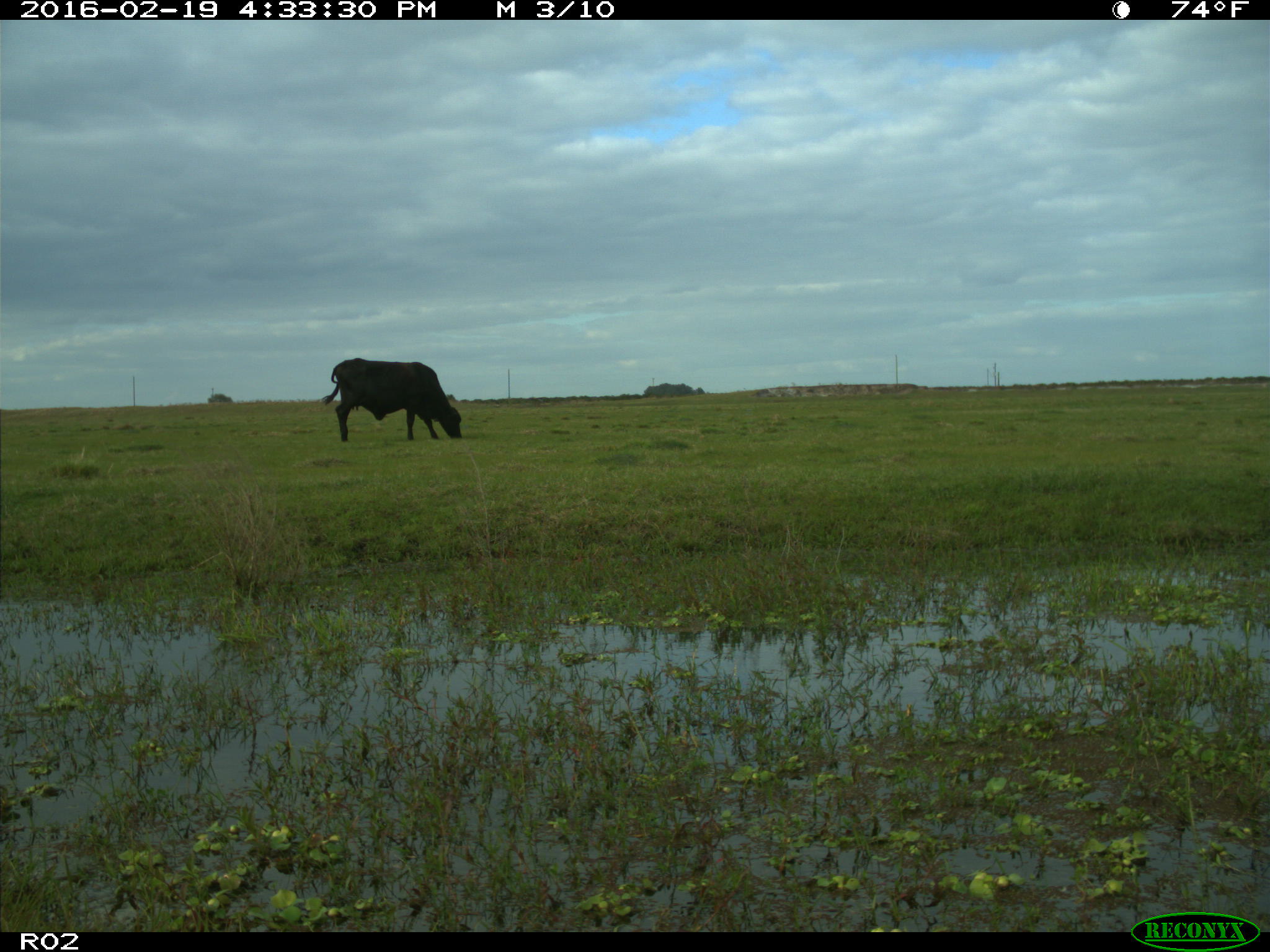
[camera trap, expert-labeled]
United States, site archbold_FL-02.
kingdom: Animalia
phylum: Chordata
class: Mammalia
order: Artiodactyla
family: Bovidae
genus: Bos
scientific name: Bos taurus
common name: domestic cow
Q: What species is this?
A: Bos taurus (domestic cow).